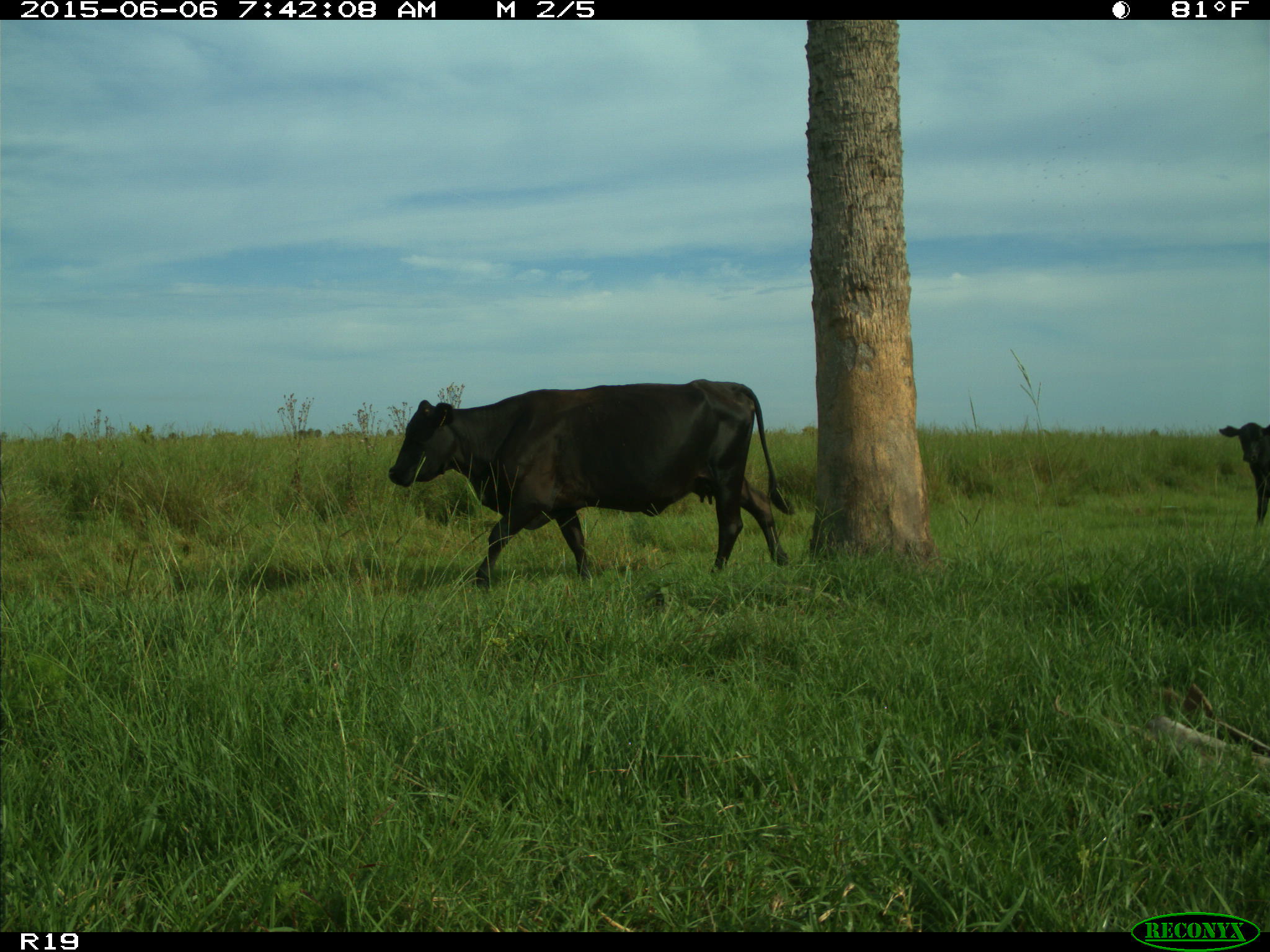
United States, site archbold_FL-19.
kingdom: Animalia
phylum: Chordata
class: Mammalia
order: Artiodactyla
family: Bovidae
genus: Bos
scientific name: Bos taurus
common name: domestic cow